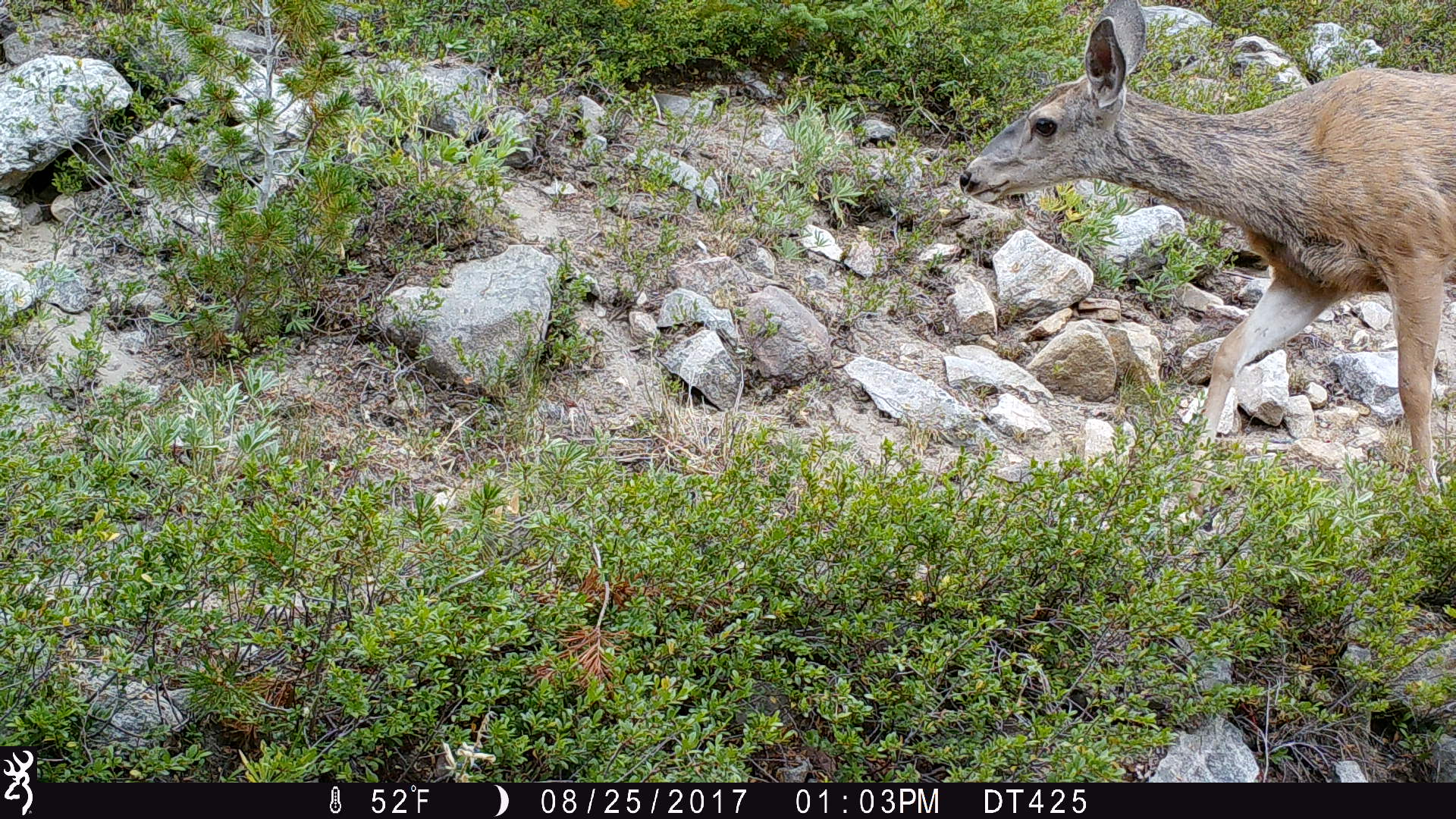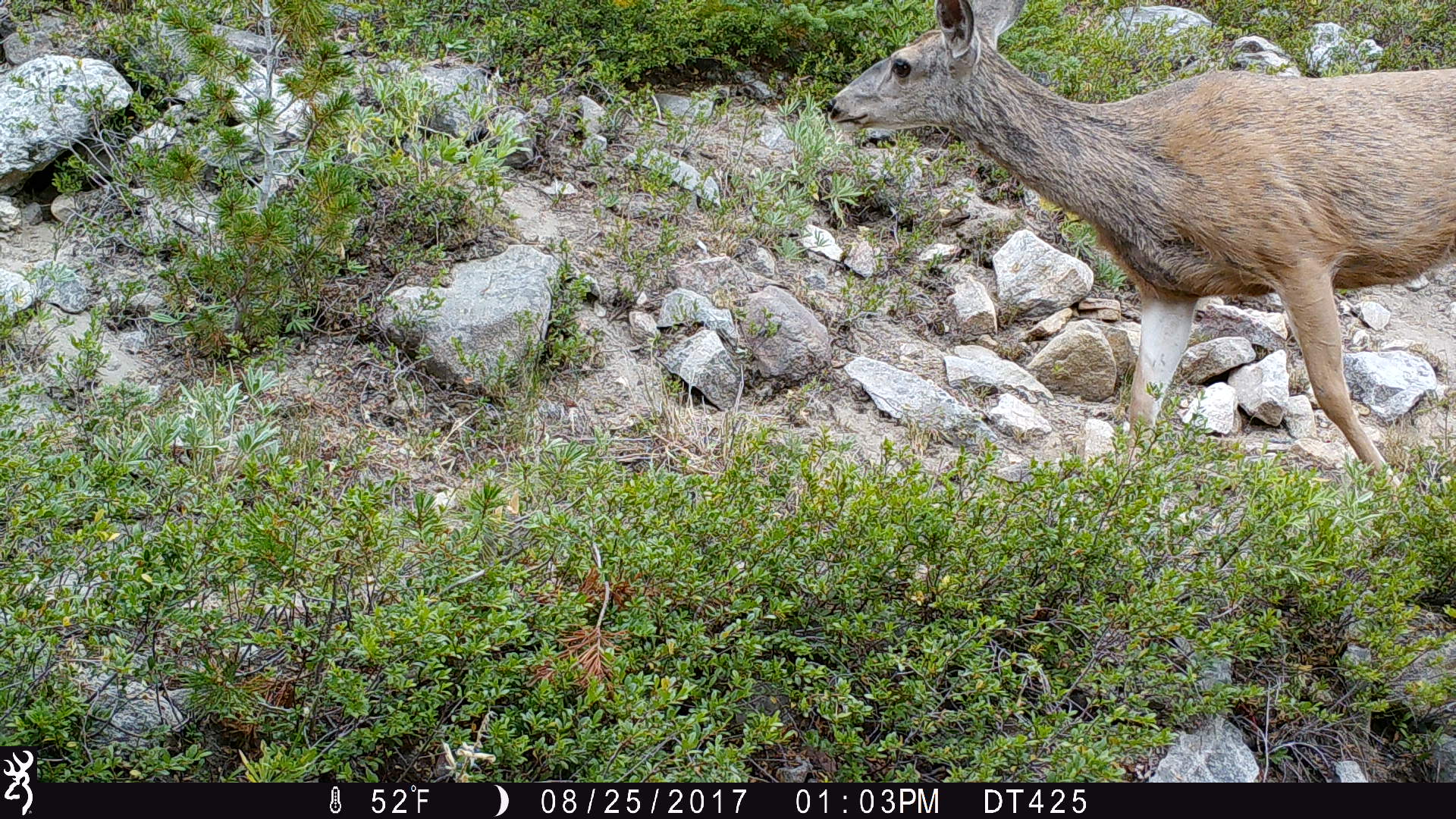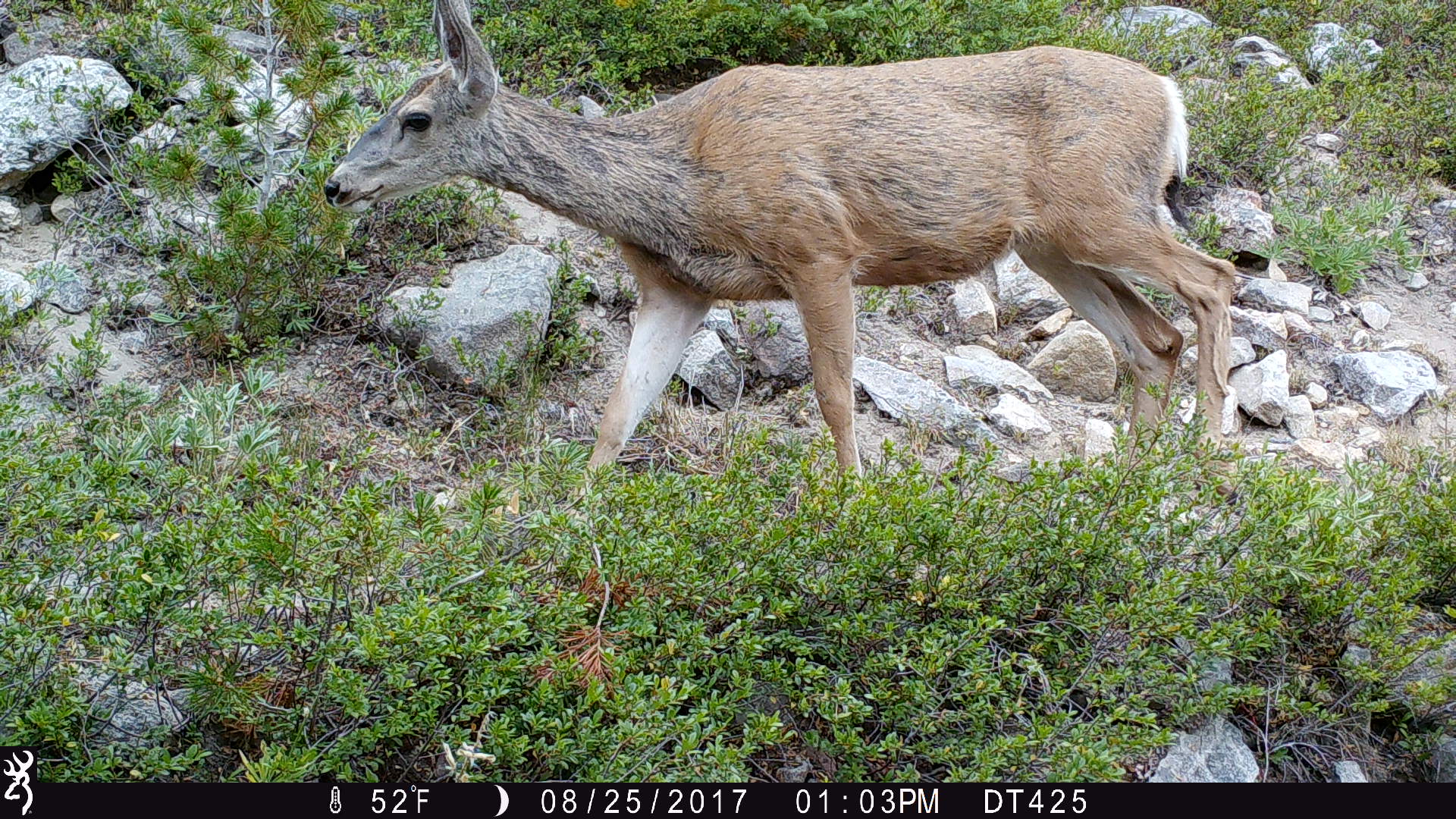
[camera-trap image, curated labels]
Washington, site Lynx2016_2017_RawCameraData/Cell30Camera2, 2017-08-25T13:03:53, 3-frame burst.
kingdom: Animalia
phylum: Chordata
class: Mammalia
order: Artiodactyla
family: Cervidae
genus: Odocoileus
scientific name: Odocoileus hemionus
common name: mule deer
Odocoileus hemionus (mule deer). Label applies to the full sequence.